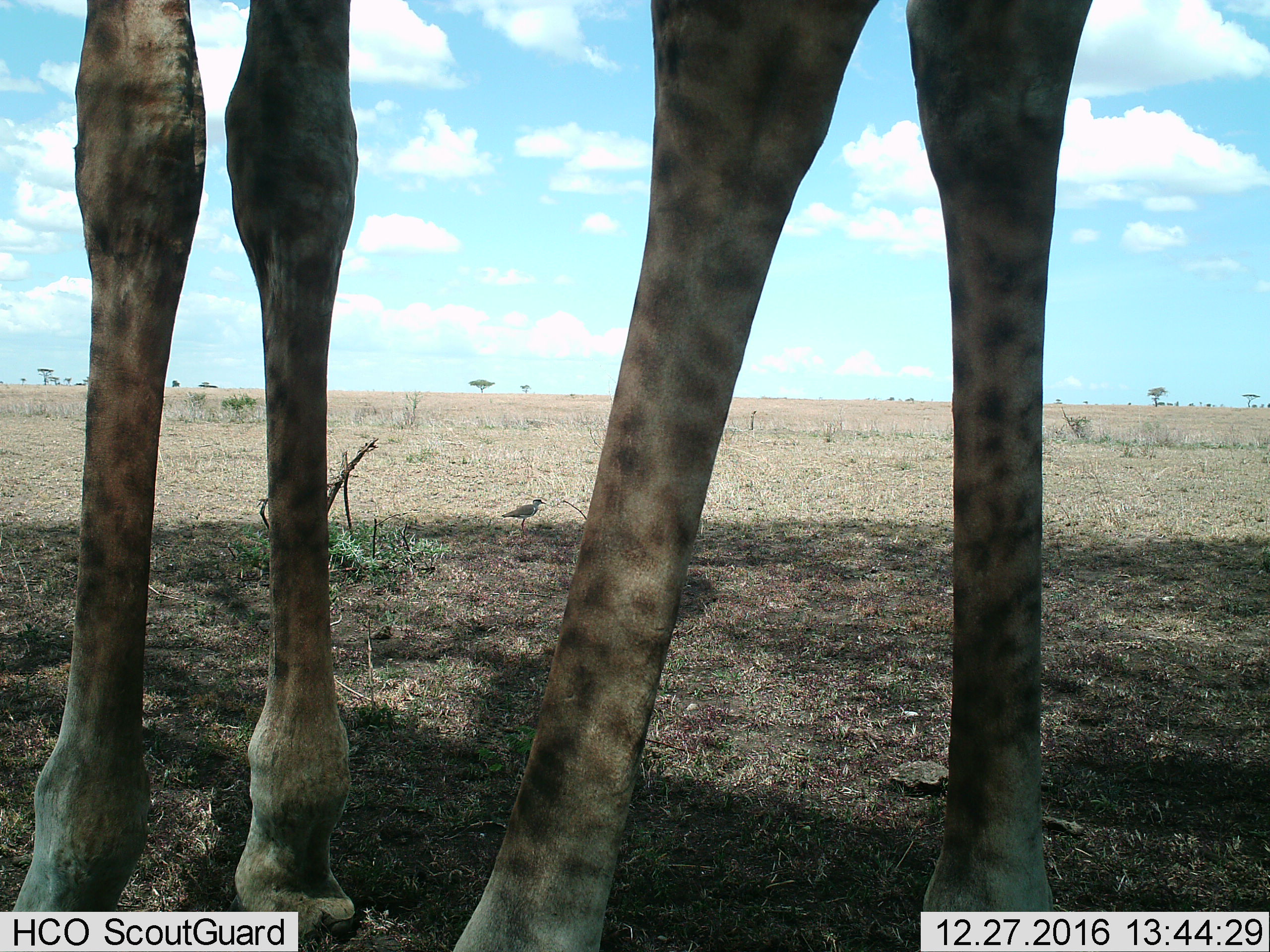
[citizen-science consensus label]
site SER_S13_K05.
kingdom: Animalia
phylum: Chordata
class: Mammalia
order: Artiodactyla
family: Giraffidae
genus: Giraffa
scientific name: Giraffa camelopardalis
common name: giraffe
Giraffe (Giraffa camelopardalis), count 1. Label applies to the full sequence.